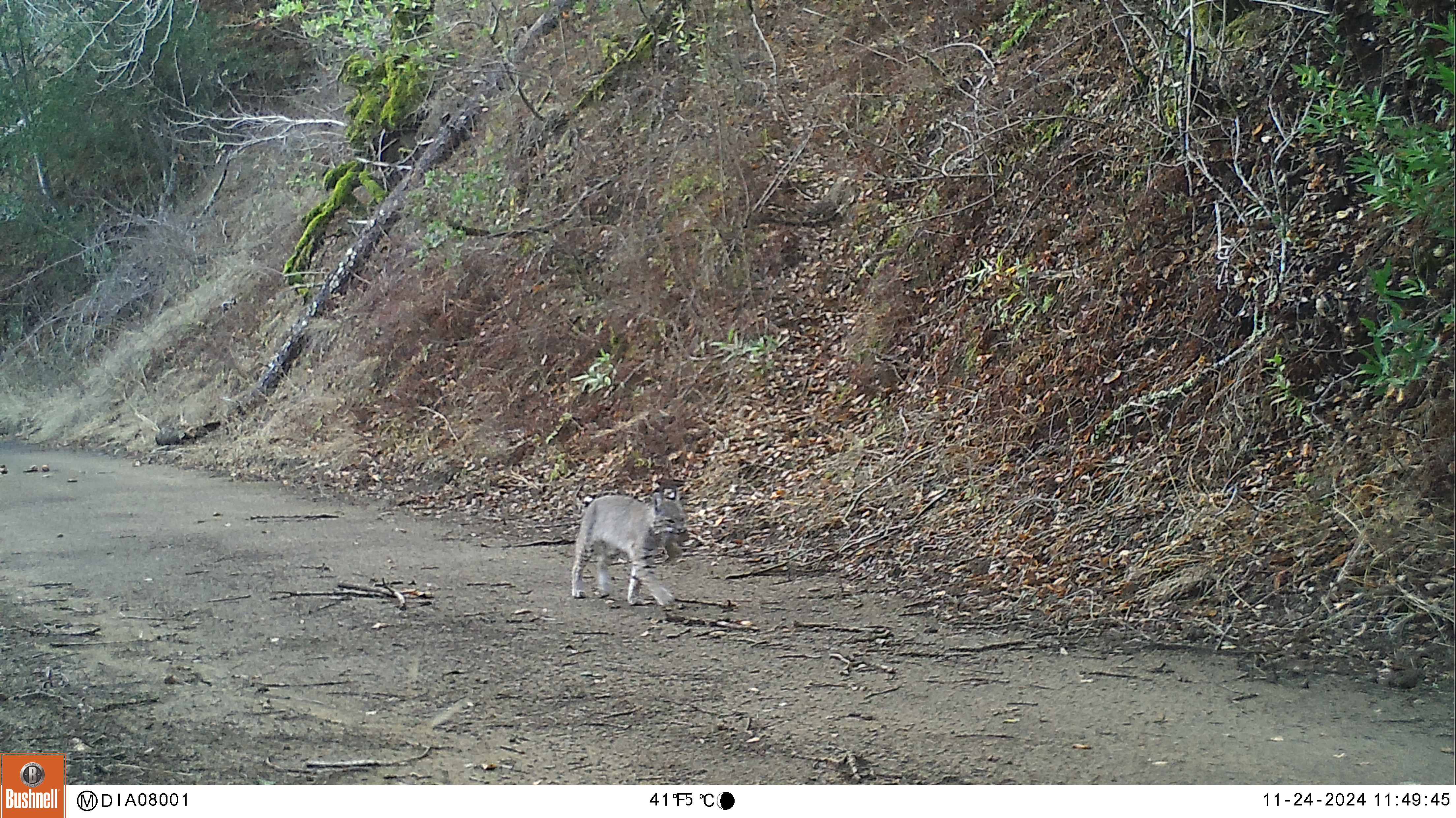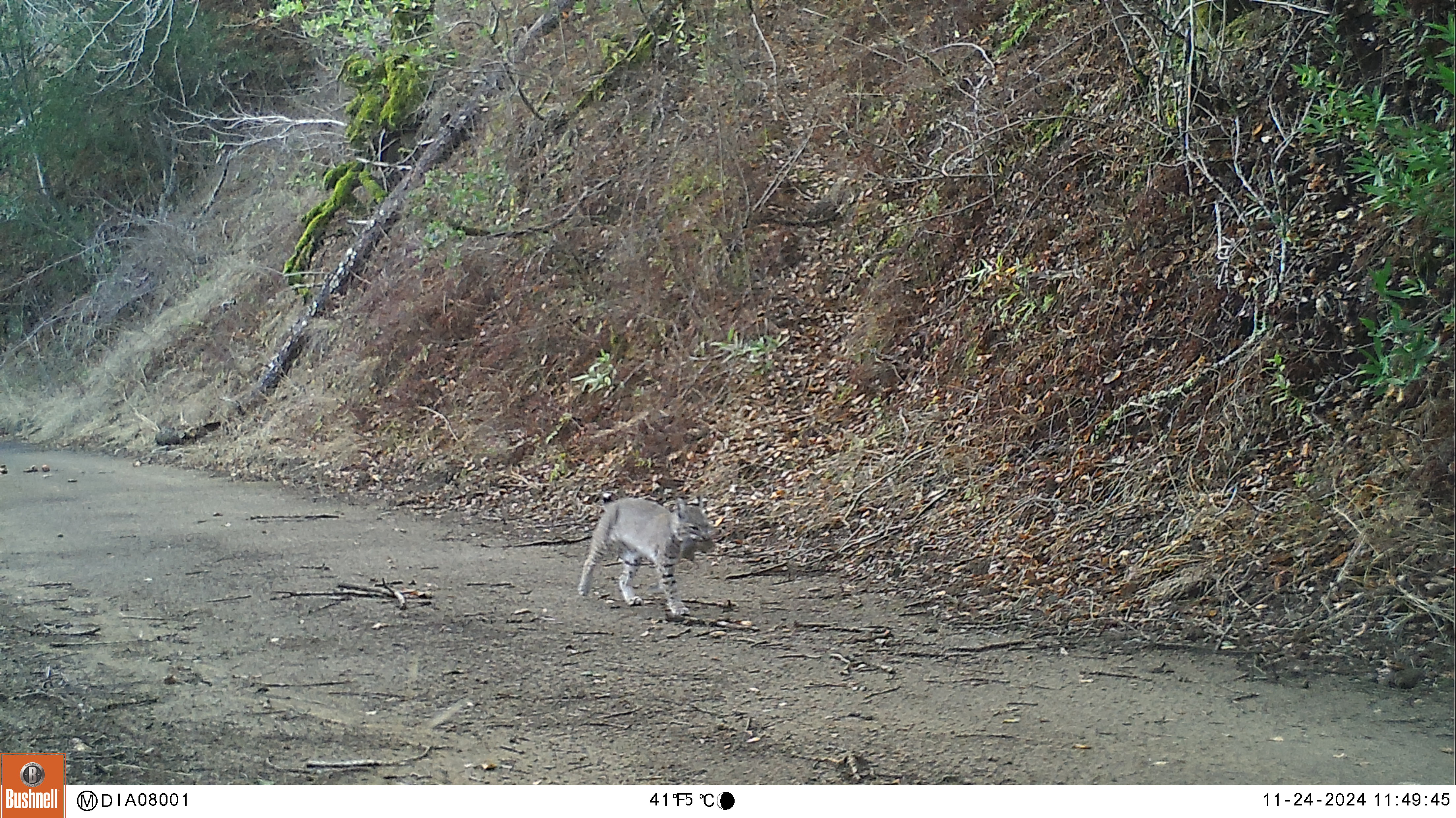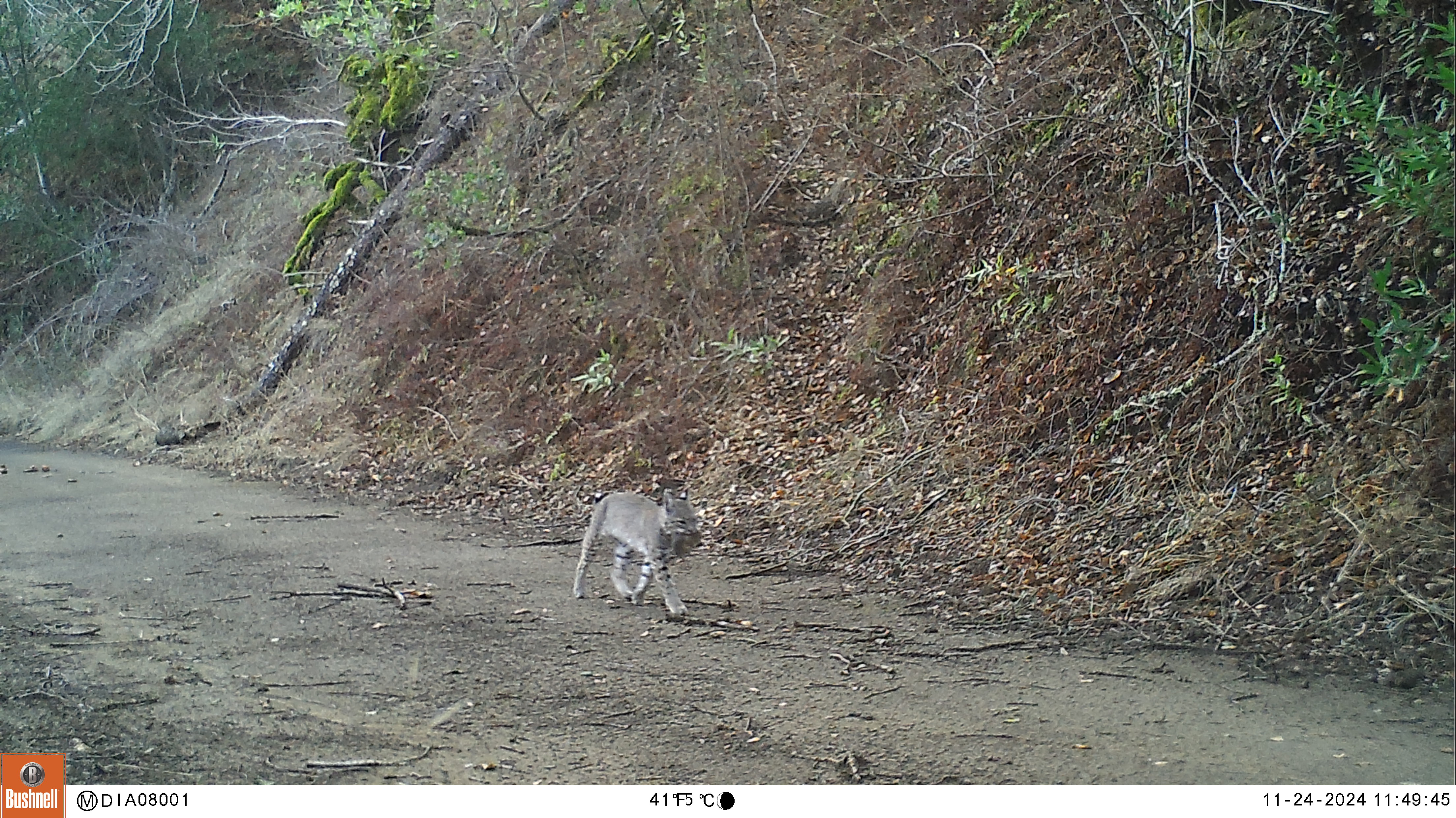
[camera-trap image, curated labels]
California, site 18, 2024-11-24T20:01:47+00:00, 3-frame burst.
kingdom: Animalia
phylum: Chordata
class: Mammalia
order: Carnivora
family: Felidae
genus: Lynx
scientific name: Lynx rufus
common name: bobcat